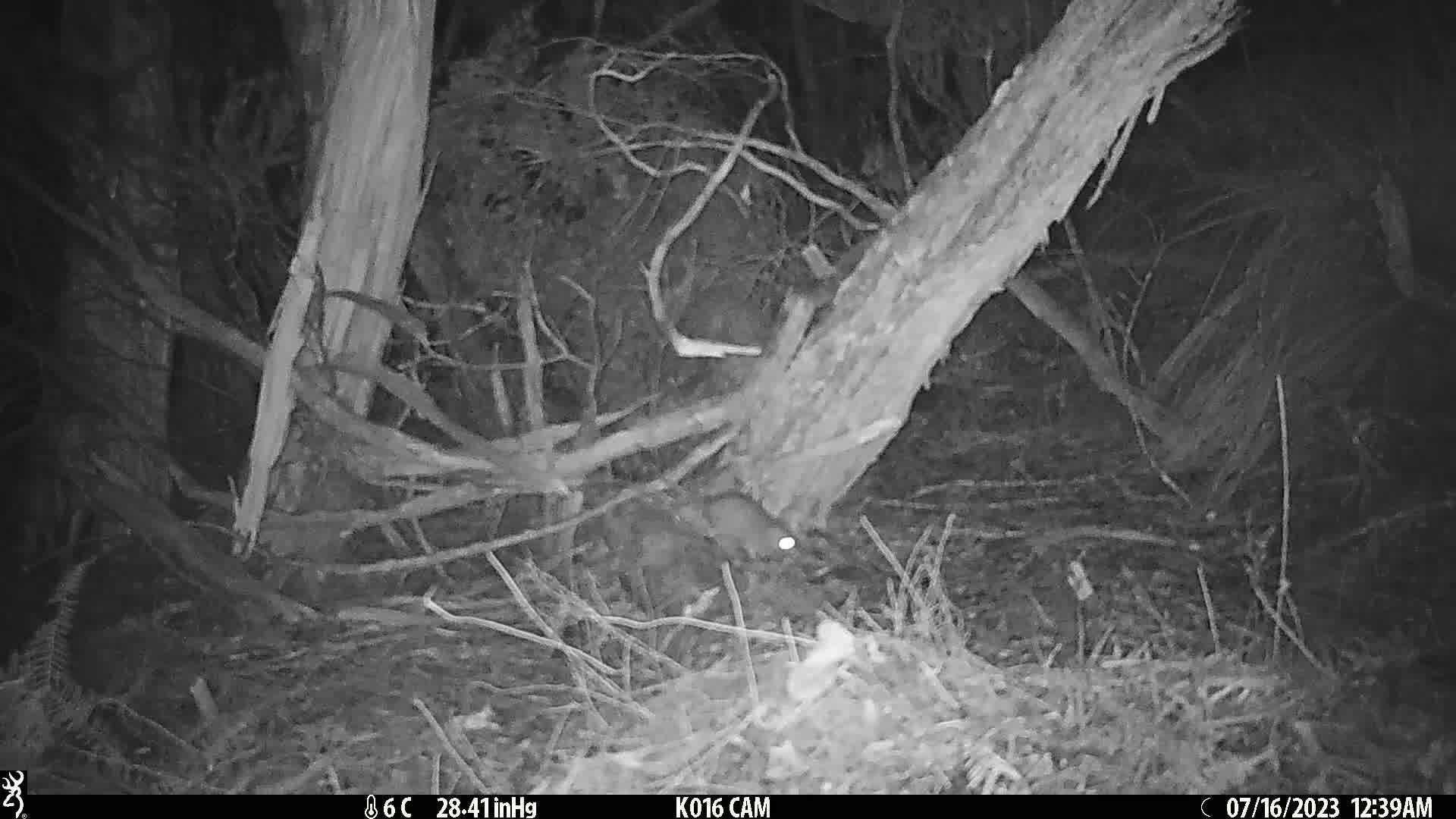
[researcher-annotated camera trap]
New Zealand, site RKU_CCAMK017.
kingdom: Animalia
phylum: Chordata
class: Mammalia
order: Rodentia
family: Muridae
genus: Rattus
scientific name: Rattus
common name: rat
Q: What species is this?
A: Rat (Rattus).